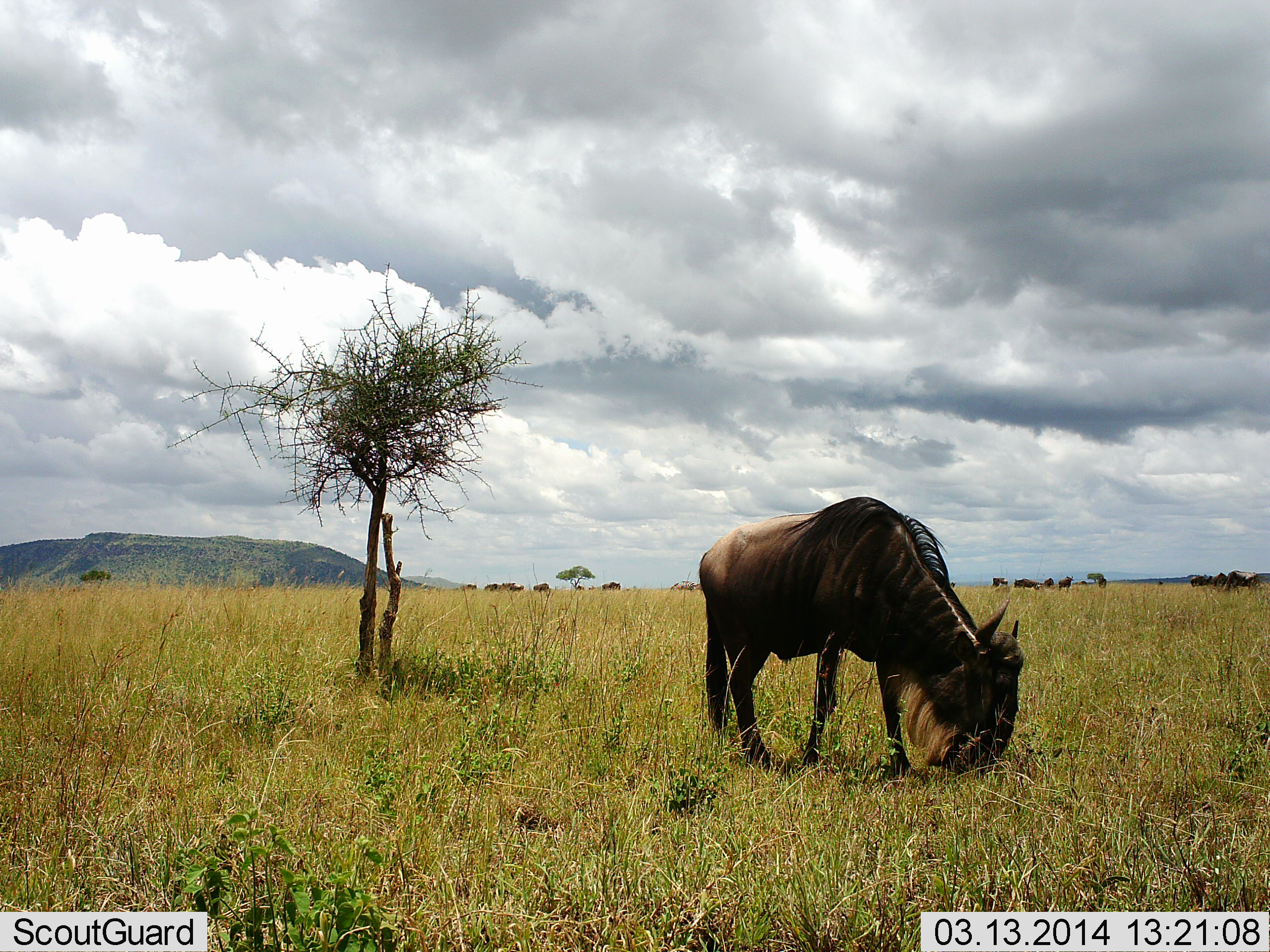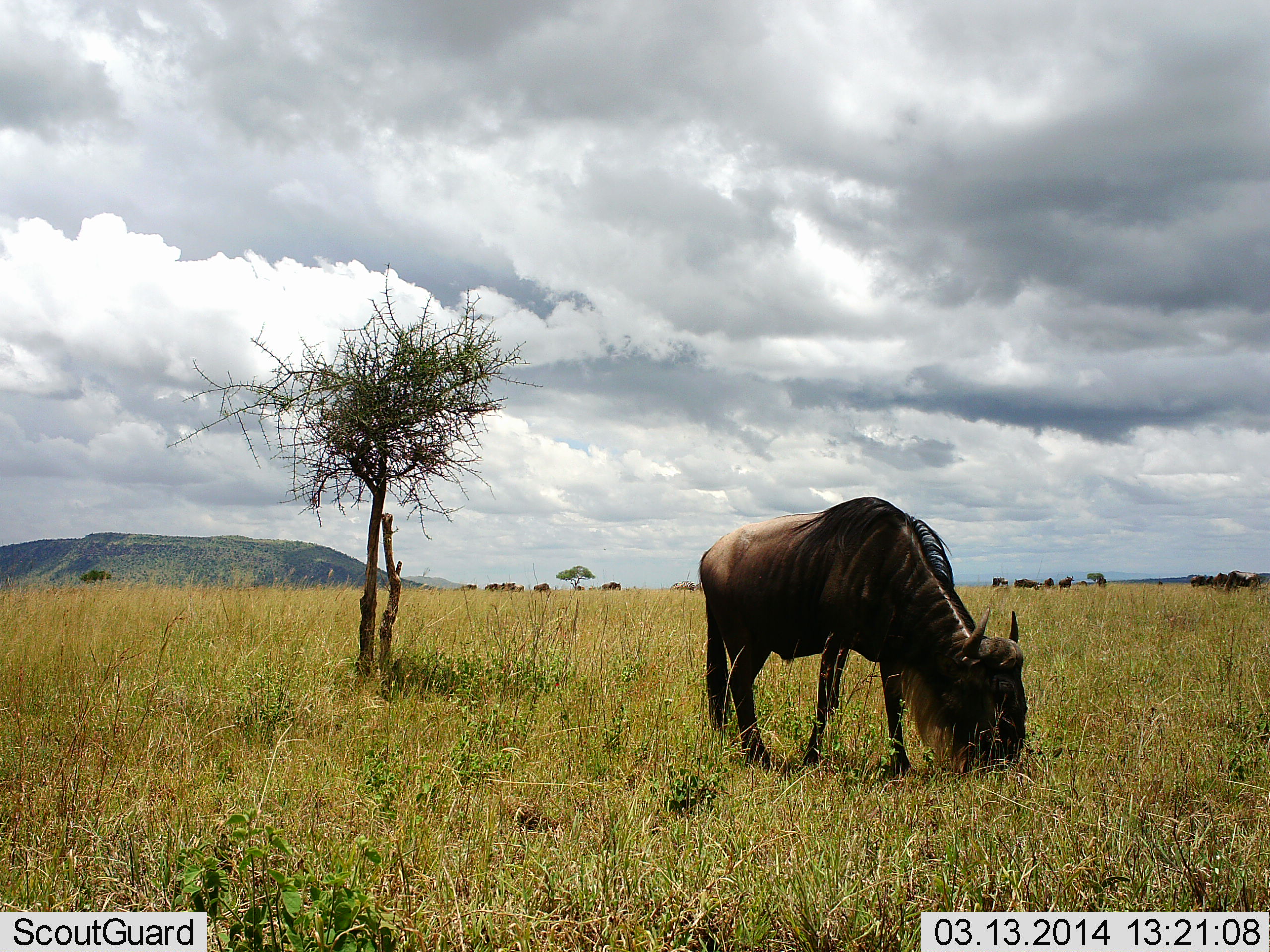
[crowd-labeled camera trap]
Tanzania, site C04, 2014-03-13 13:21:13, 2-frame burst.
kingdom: Animalia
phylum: Chordata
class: Mammalia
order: Artiodactyla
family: Bovidae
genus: Connochaetes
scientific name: Connochaetes taurinus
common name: blue wildebeest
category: wildebeest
Wildebeest (blue wildebeest) (Connochaetes taurinus), count 1. Behavior (volunteer vote fractions): standing 40%, resting 10%, moving 20%, interacting 0%. Young present (vote fraction): 0%. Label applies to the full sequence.